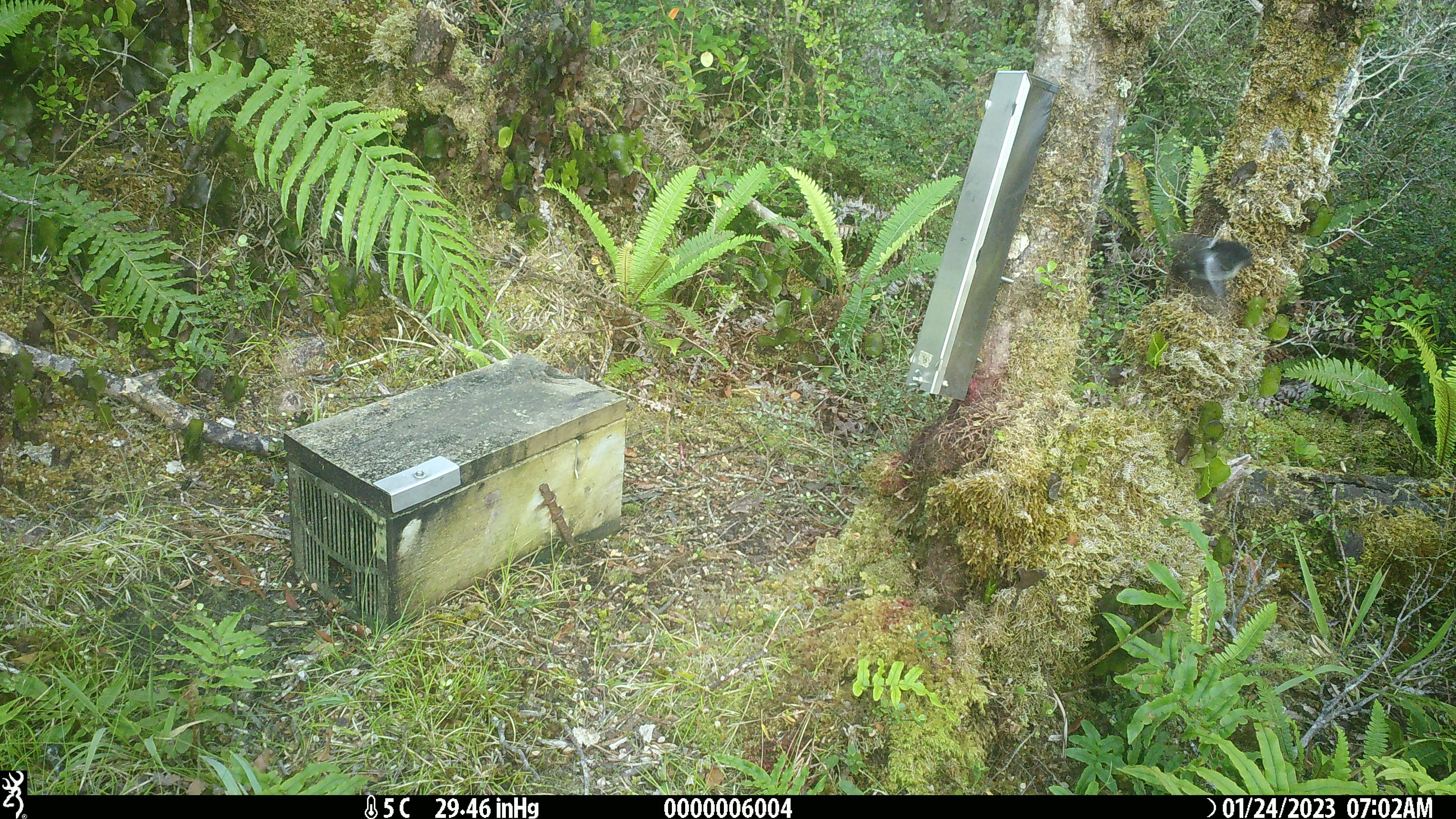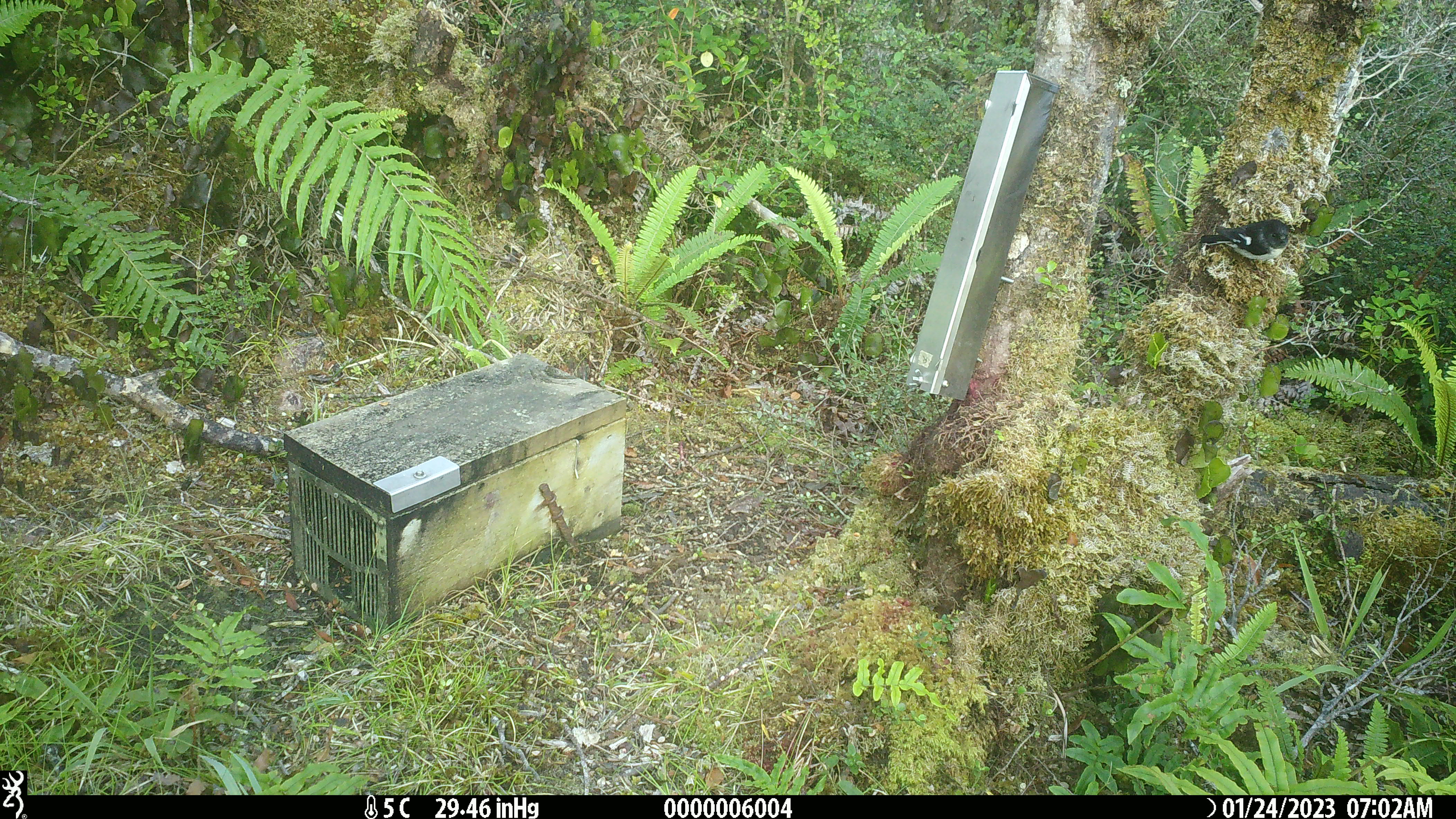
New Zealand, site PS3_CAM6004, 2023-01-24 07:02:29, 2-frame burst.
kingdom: Animalia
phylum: Chordata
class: Aves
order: Passeriformes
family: Petroicidae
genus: Petroica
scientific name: Petroica macrocephala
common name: tomtit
Tomtit (Petroica macrocephala).